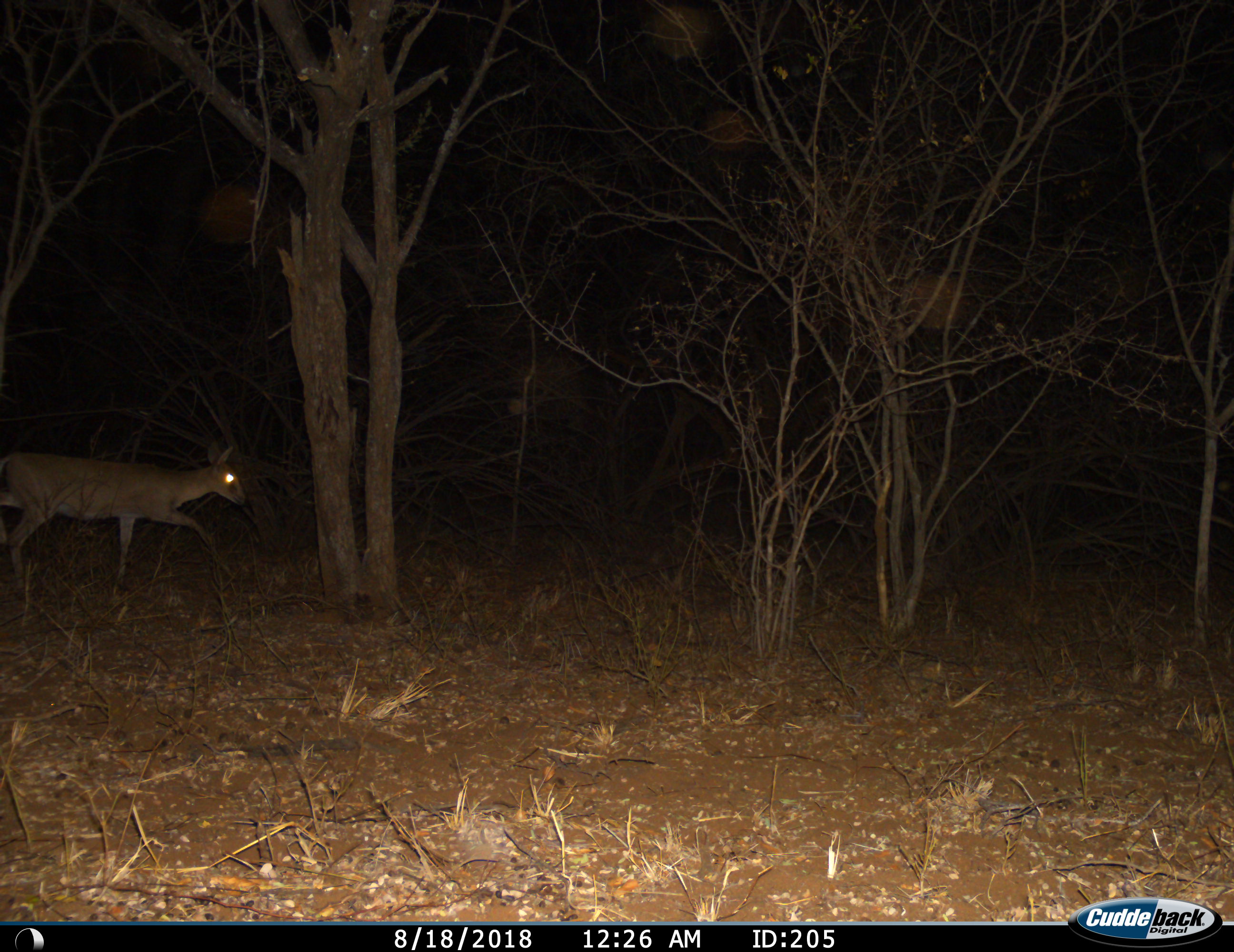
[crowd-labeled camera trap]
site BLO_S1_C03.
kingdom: Animalia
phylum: Chordata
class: Mammalia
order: Artiodactyla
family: Bovidae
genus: Sylvicapra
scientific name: Sylvicapra grimmia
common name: common duiker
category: duikercommongrey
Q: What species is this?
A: Duikercommongrey (common duiker) (Sylvicapra grimmia).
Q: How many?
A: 1.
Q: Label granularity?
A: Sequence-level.